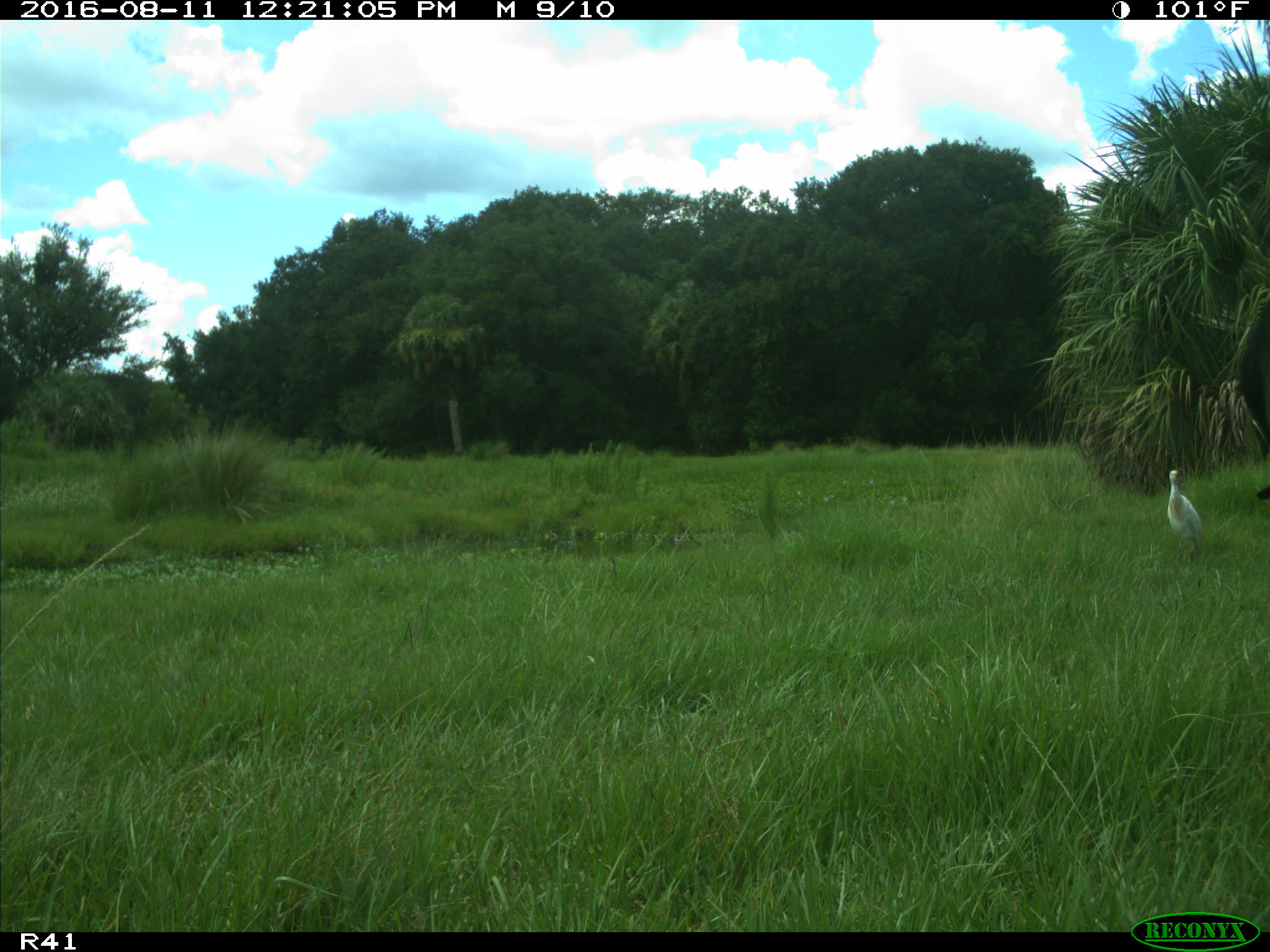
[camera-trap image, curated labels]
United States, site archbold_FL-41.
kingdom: Animalia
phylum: Chordata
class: Mammalia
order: Artiodactyla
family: Bovidae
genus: Bos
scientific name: Bos taurus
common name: domestic cow